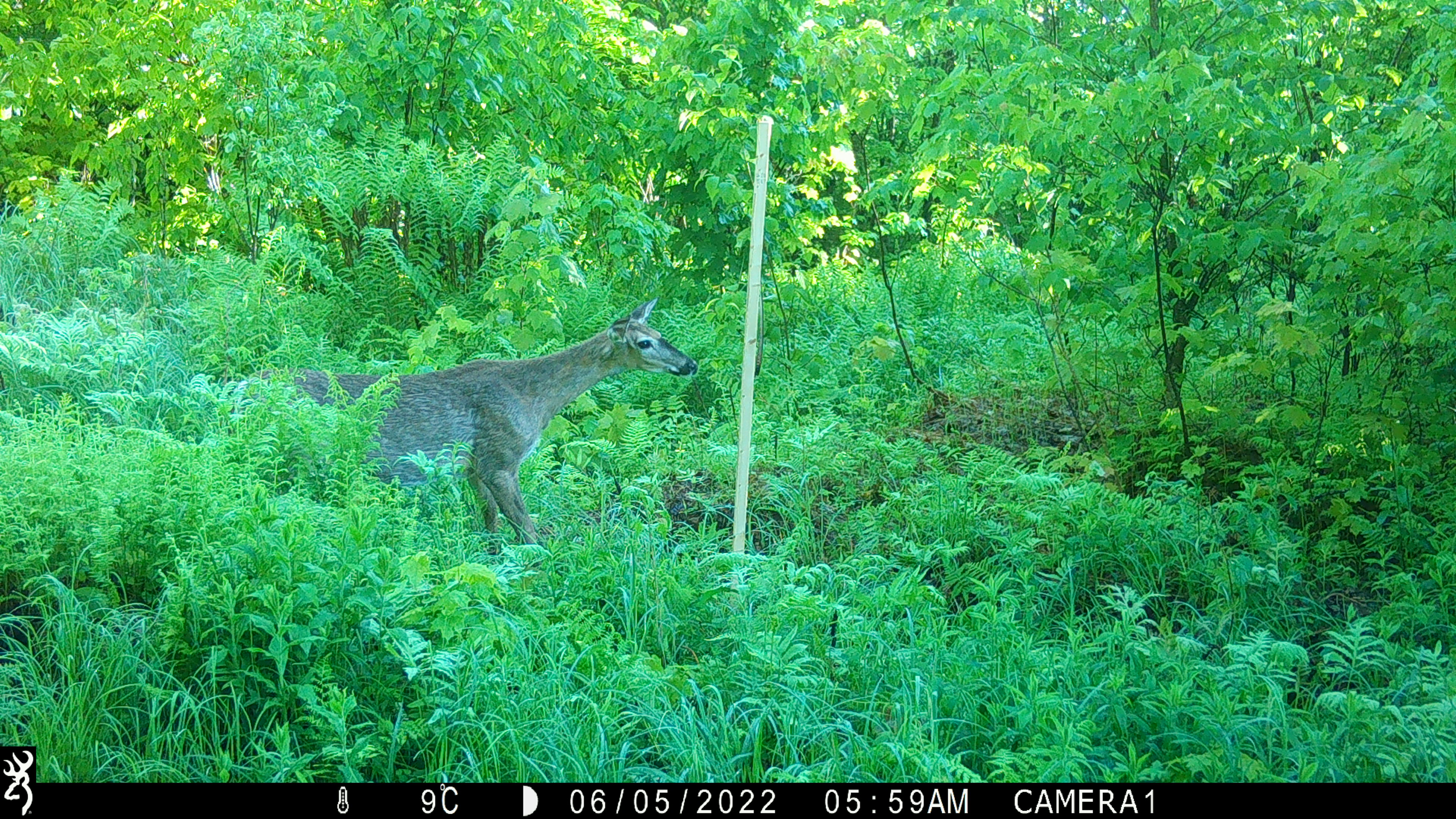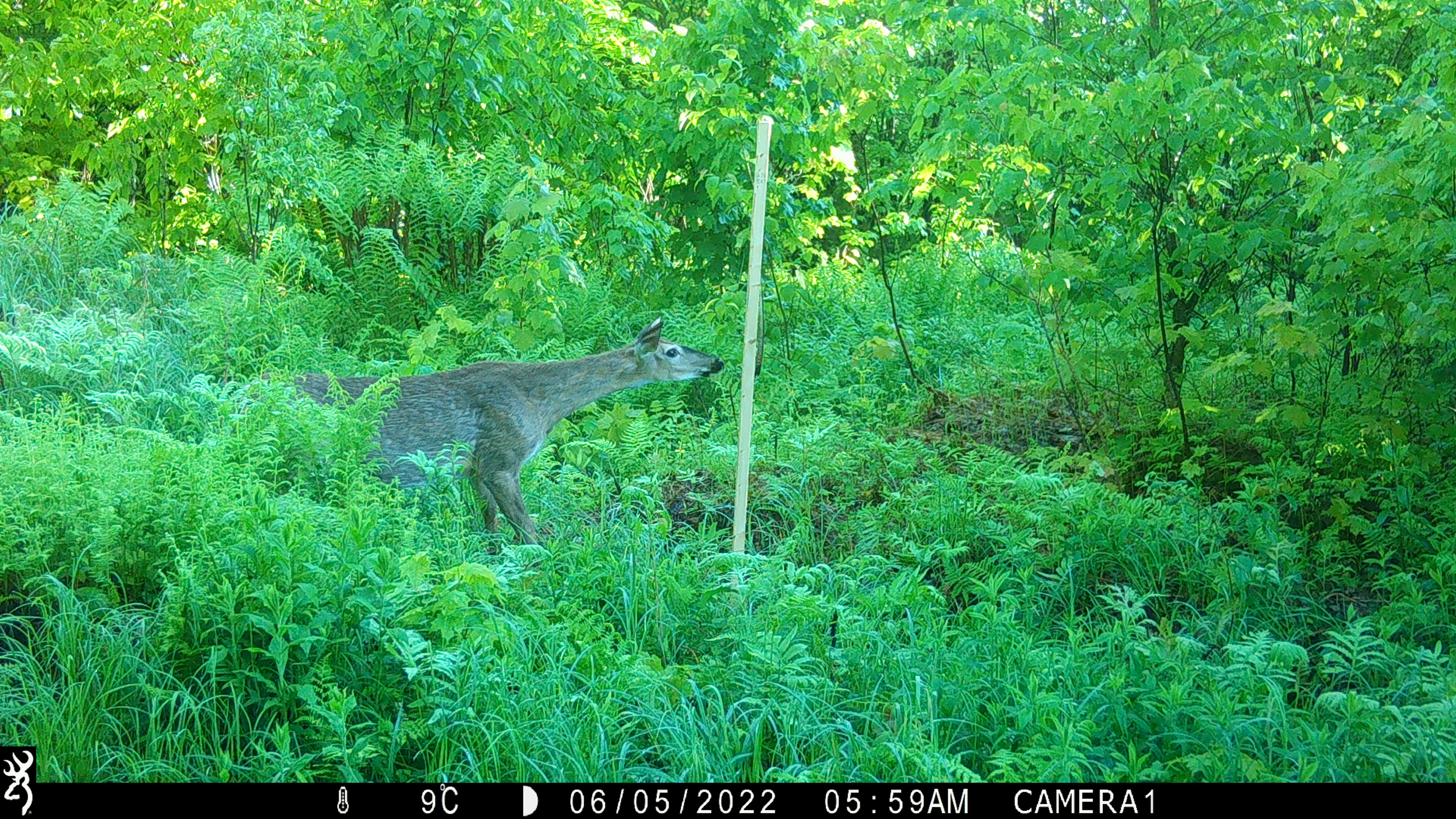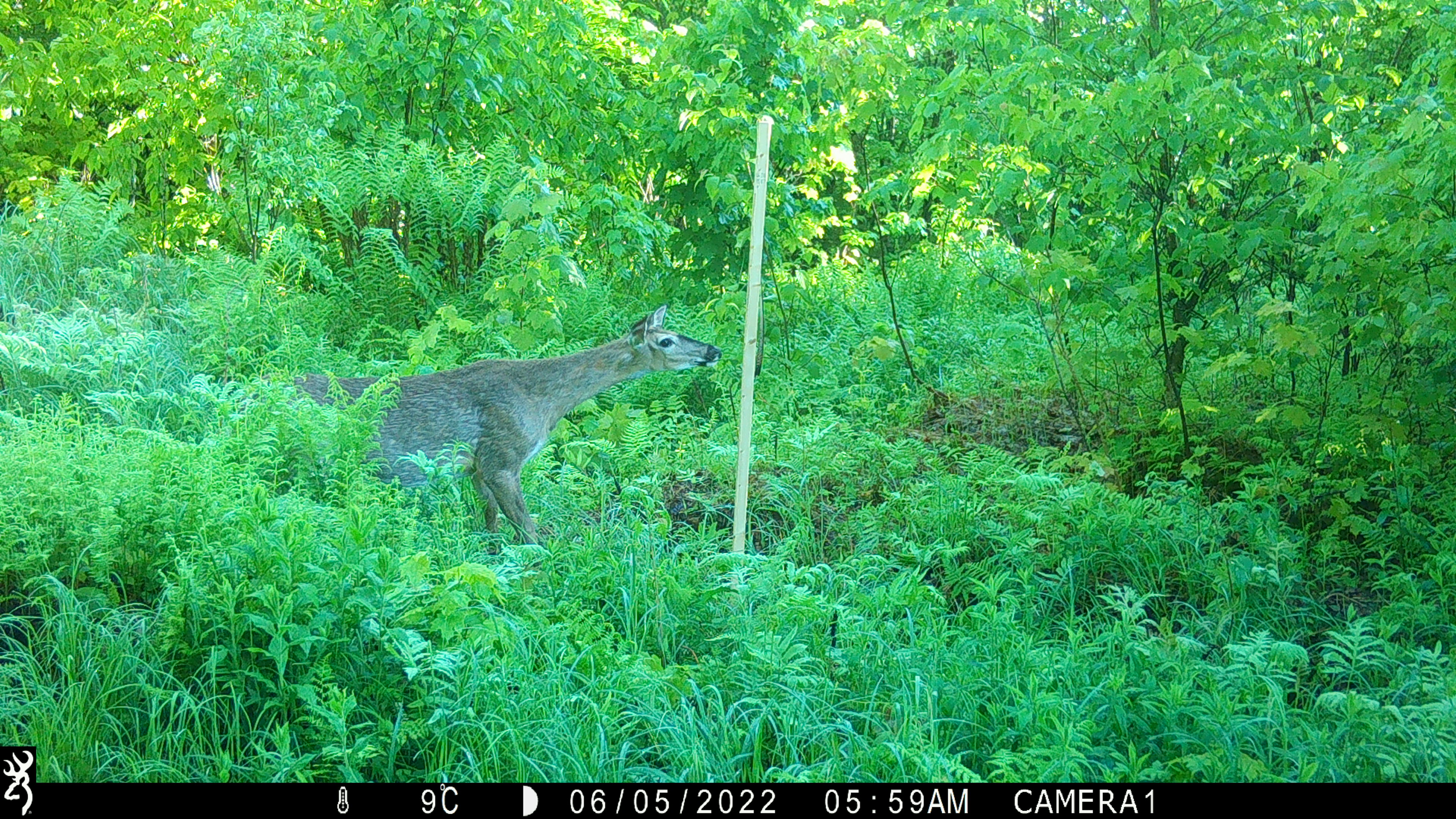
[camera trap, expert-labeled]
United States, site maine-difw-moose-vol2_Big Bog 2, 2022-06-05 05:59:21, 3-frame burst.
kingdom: Animalia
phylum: Chordata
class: Mammalia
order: Artiodactyla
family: Cervidae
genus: Odocoileus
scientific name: Odocoileus virginianus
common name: white-tailed deer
White-tailed deer (Odocoileus virginianus).